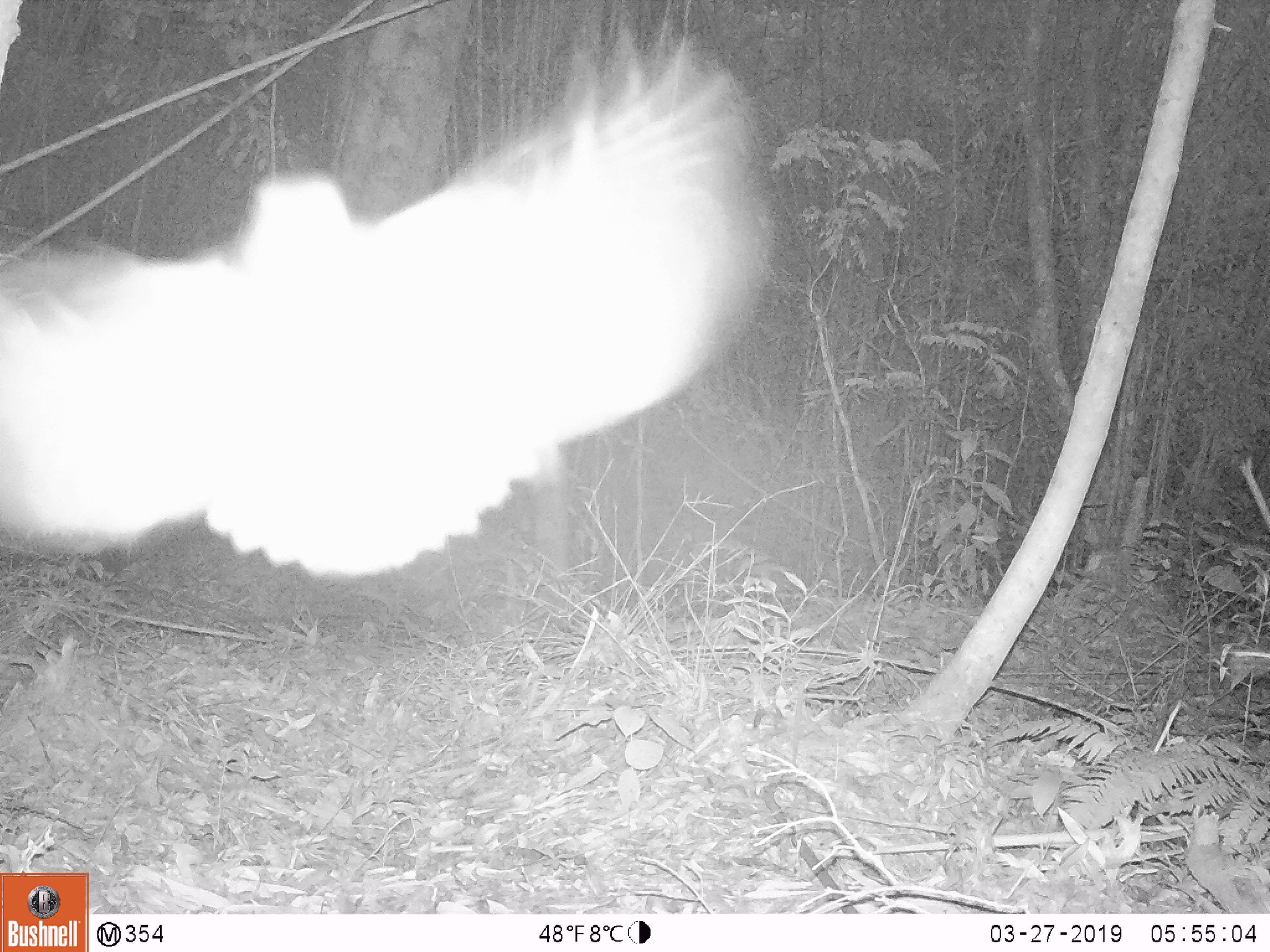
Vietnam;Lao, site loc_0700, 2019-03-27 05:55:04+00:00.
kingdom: Animalia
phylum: Chordata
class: Aves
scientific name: Aves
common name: bird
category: unidentified bird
Unidentified bird (bird) (Aves). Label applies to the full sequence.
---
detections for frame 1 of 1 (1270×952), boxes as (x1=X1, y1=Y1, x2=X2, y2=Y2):
unidentified bird: (x1=0, y1=17, x2=774, y2=582)